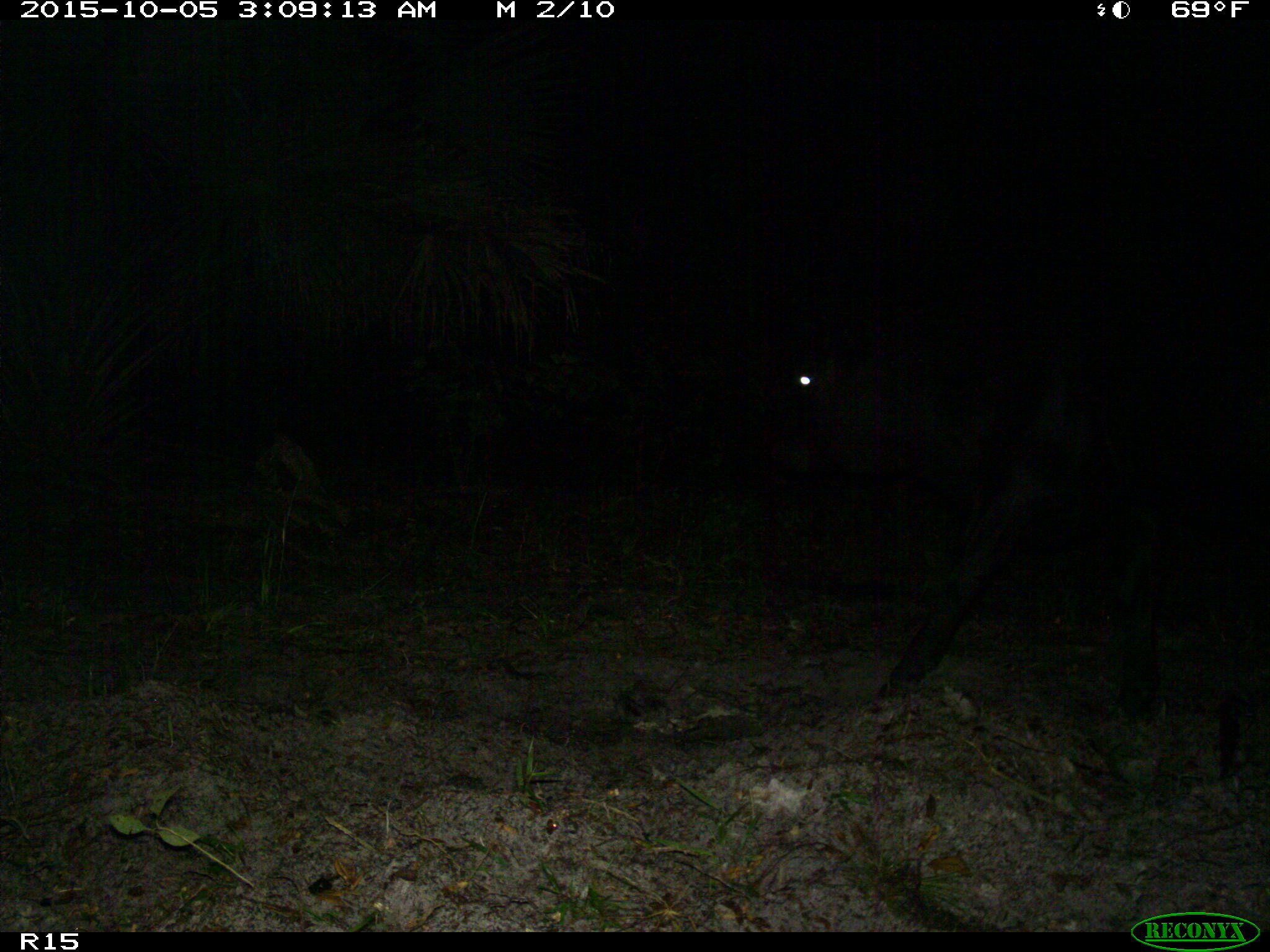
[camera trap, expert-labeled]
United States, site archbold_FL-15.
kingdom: Animalia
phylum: Chordata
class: Mammalia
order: Artiodactyla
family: Bovidae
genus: Bos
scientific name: Bos taurus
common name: domestic cow